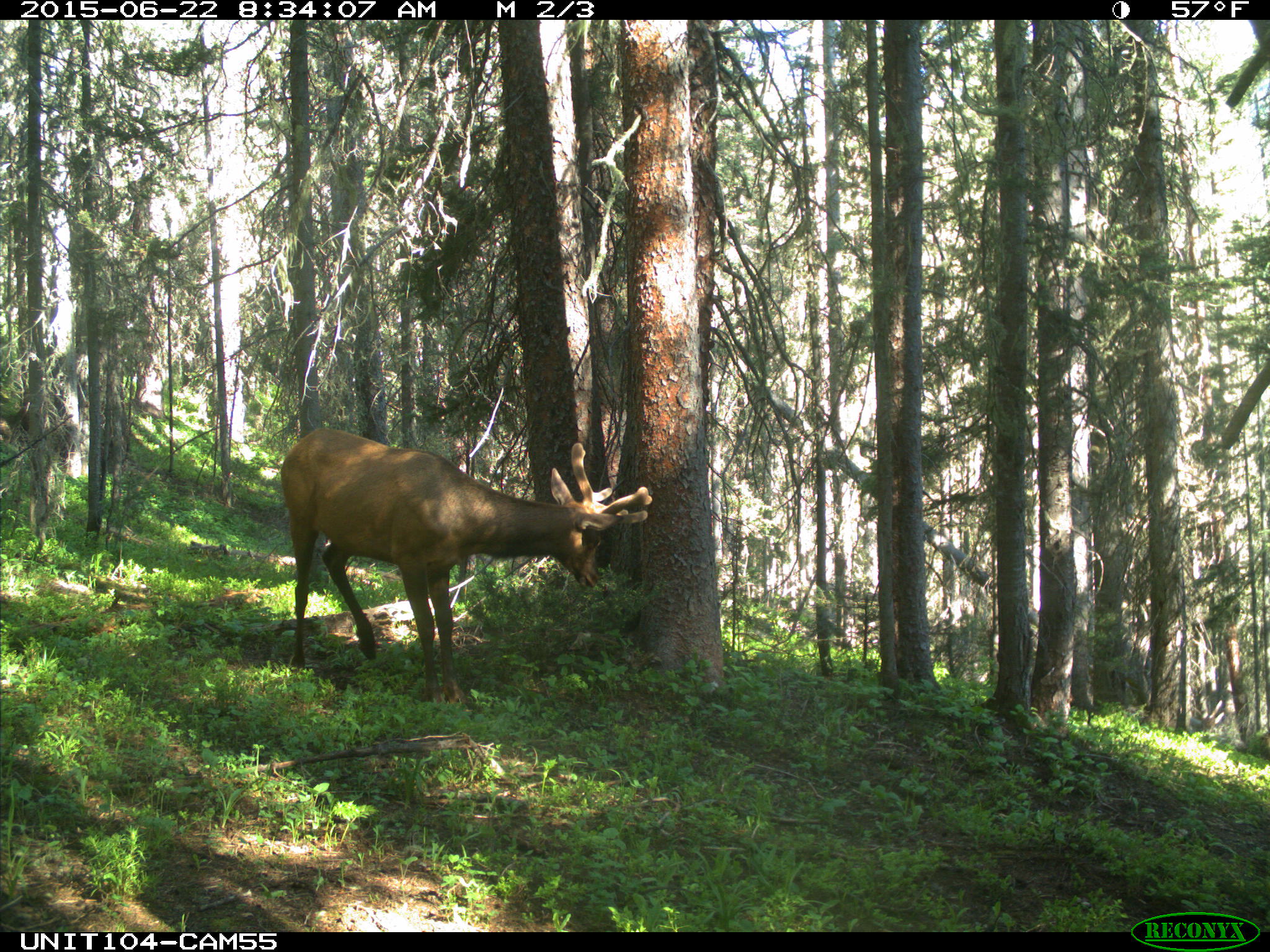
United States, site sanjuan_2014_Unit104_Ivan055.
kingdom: Animalia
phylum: Chordata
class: Mammalia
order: Artiodactyla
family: Cervidae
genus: Cervus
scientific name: Cervus elaphus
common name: red deer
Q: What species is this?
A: Cervus elaphus (red deer).